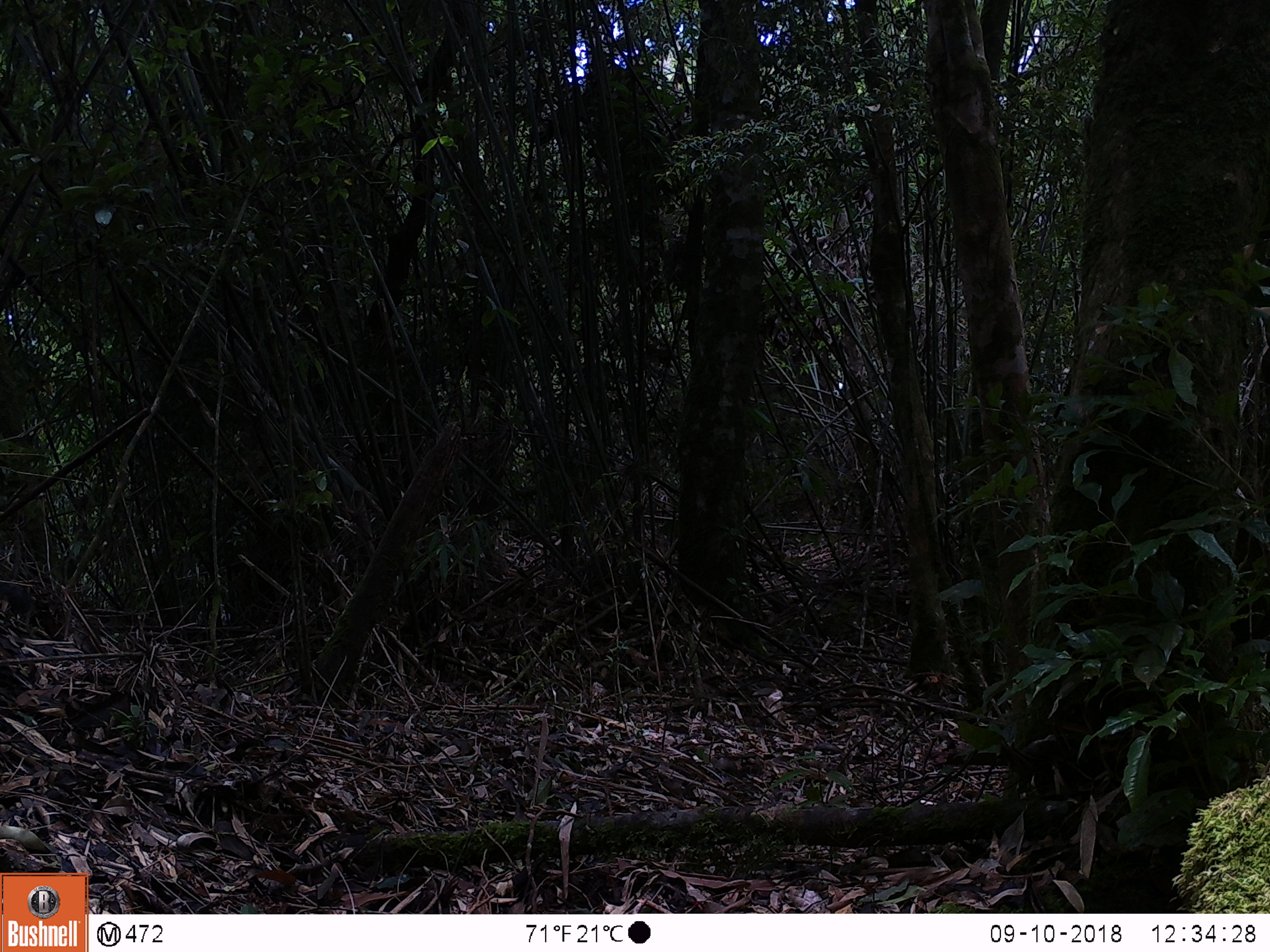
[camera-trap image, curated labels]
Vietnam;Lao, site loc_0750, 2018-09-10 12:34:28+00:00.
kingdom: Animalia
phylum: Chordata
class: Mammalia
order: Rodentia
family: Sciuridae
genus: Dremomys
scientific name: Dremomys rufigenis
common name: red-cheeked squirrel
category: red cheeked squirrel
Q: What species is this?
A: Red cheeked squirrel (red-cheeked squirrel) (Dremomys rufigenis).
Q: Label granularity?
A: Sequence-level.